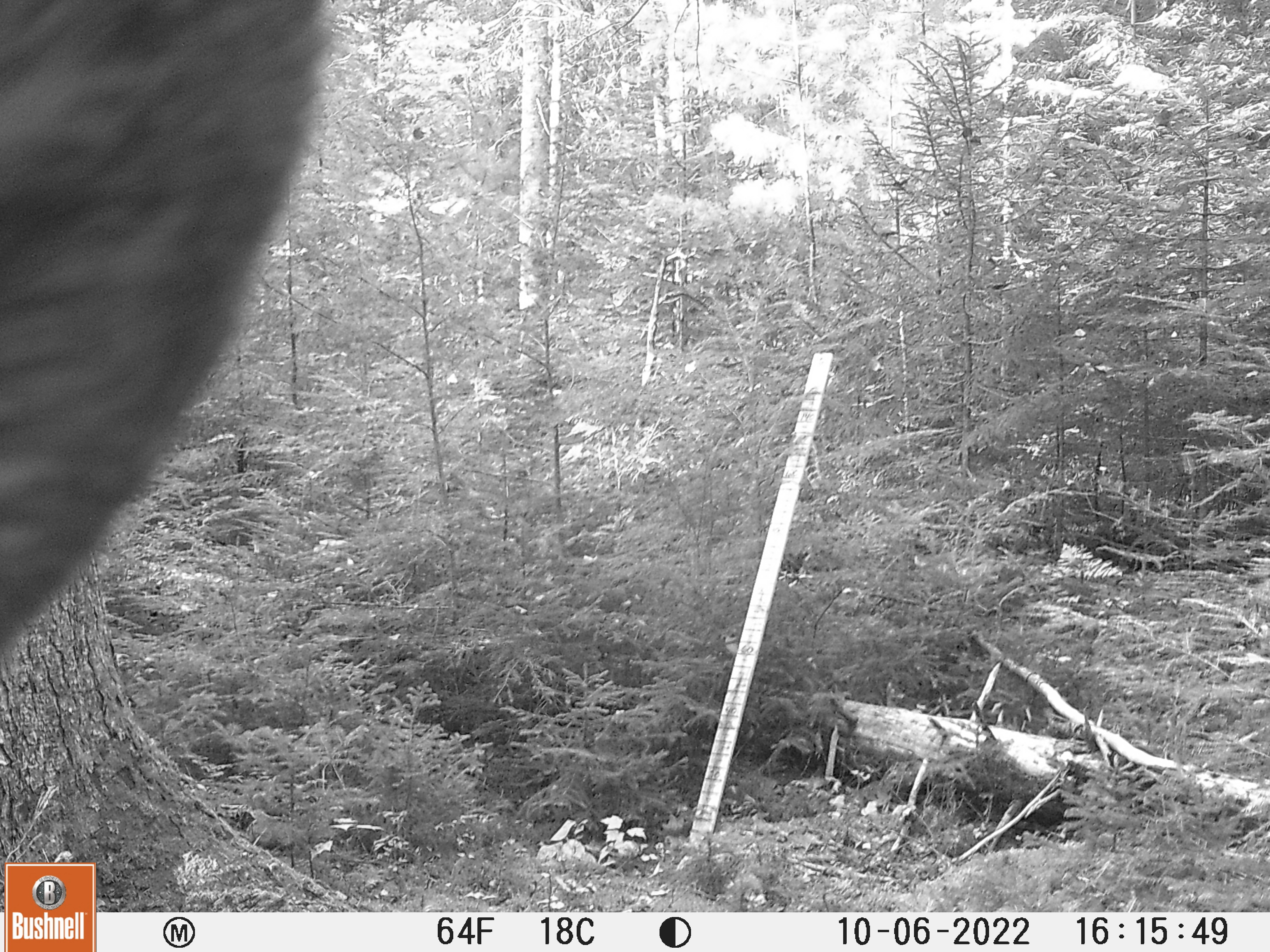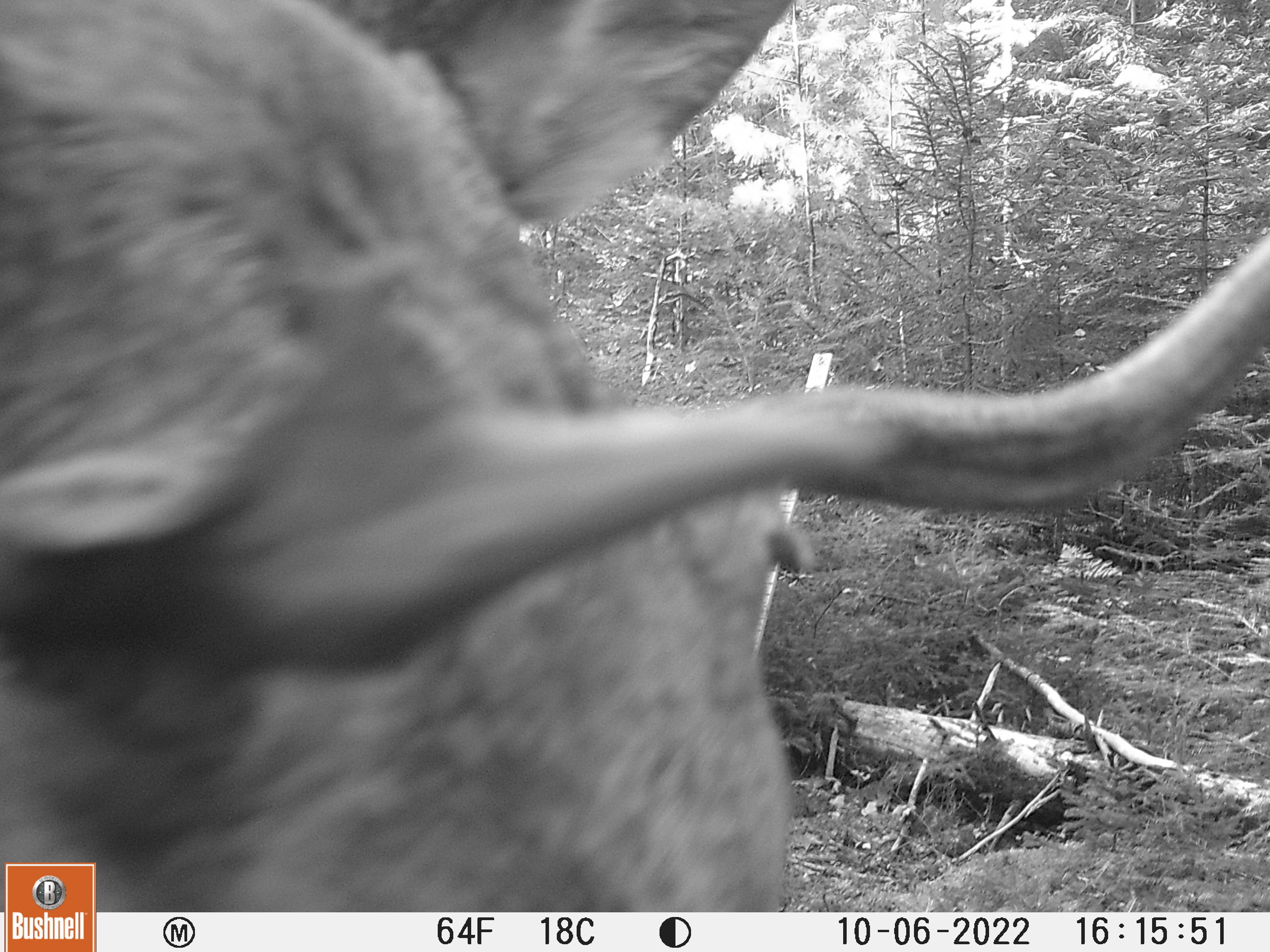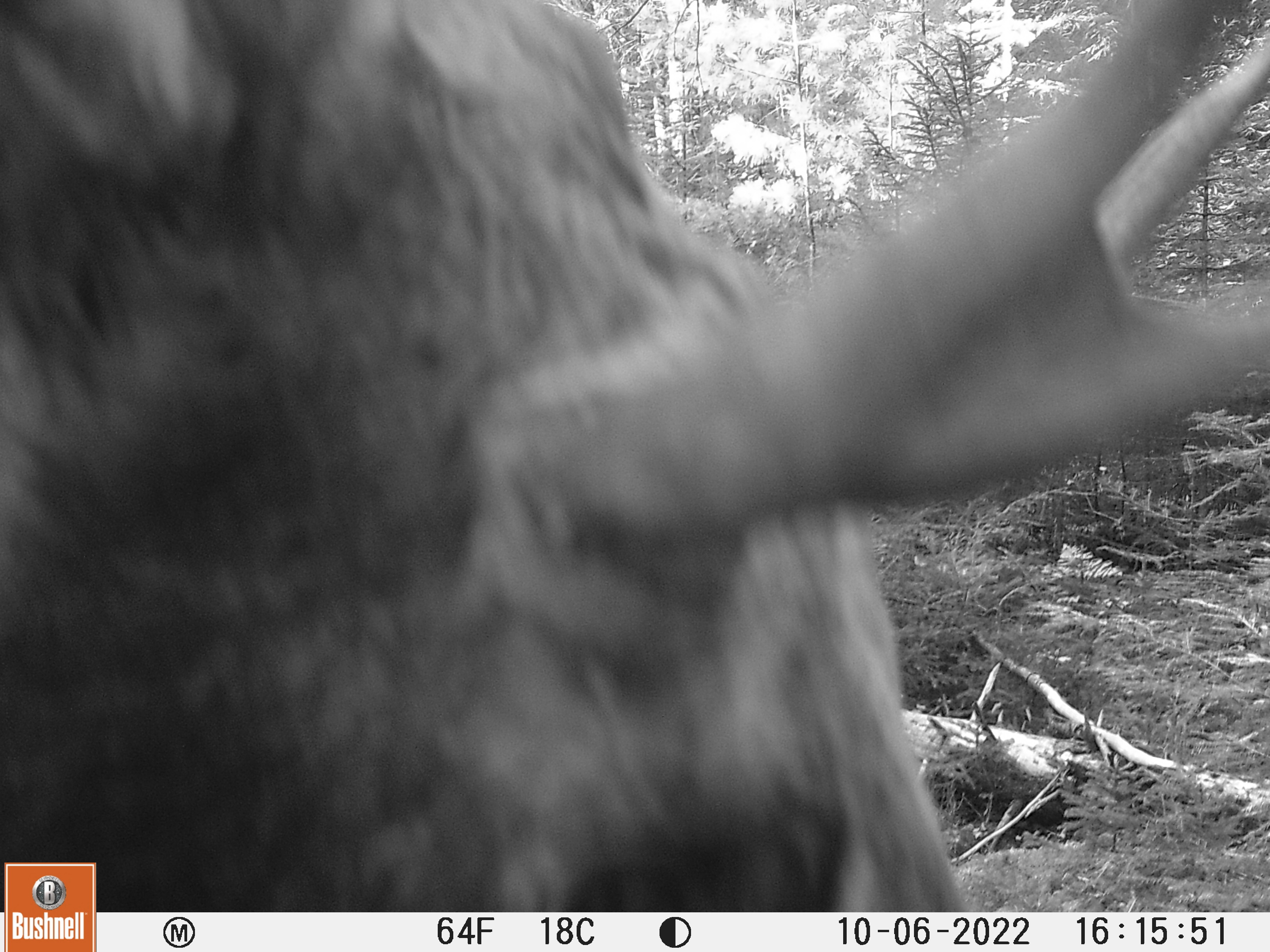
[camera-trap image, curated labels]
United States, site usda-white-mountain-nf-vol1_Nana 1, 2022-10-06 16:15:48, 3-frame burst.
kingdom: Animalia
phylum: Chordata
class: Mammalia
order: Artiodactyla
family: Cervidae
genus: Alces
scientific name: Alces alces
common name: moose